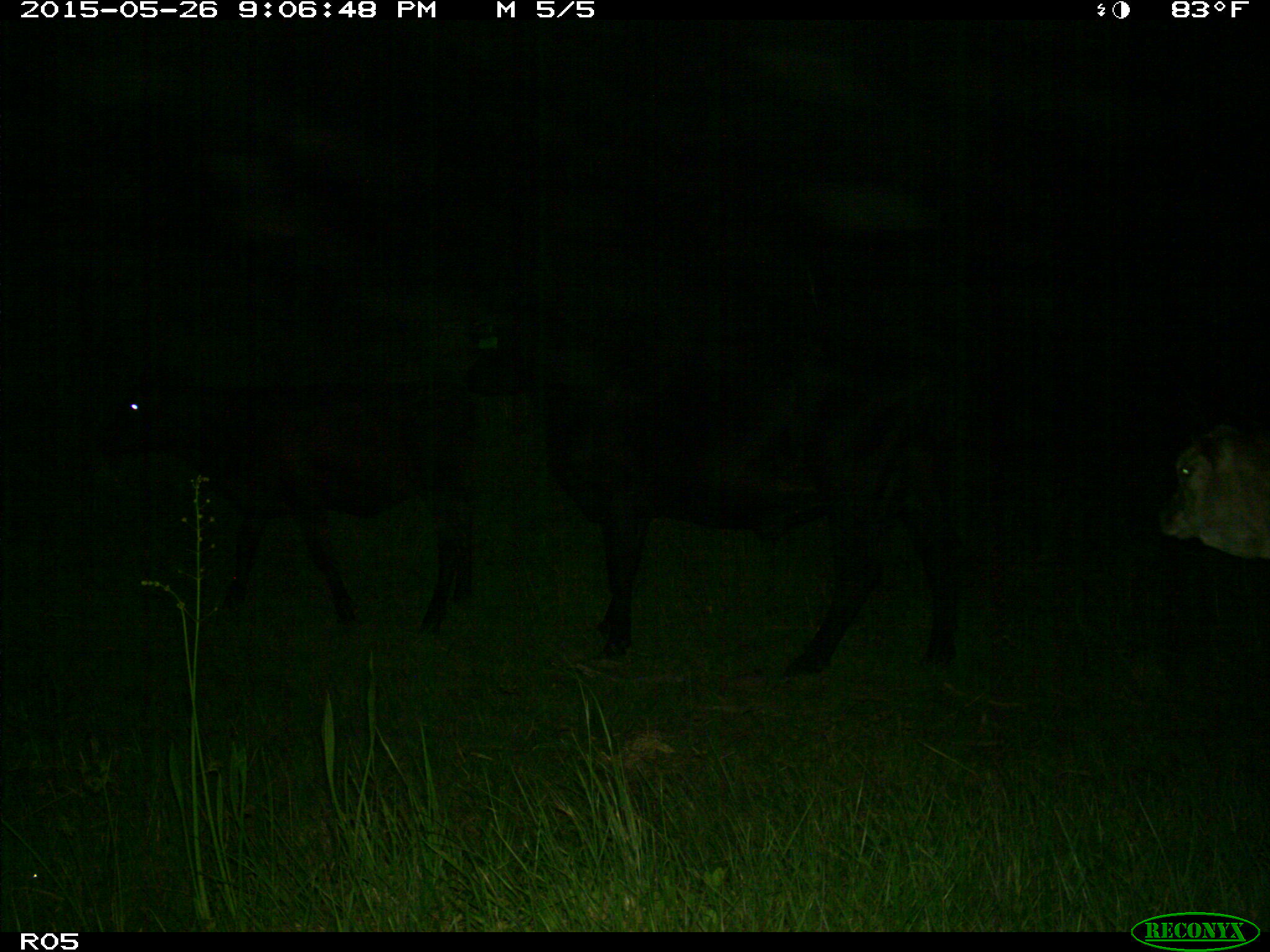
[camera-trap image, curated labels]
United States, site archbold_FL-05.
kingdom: Animalia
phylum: Chordata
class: Mammalia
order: Artiodactyla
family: Bovidae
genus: Bos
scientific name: Bos taurus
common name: domestic cow